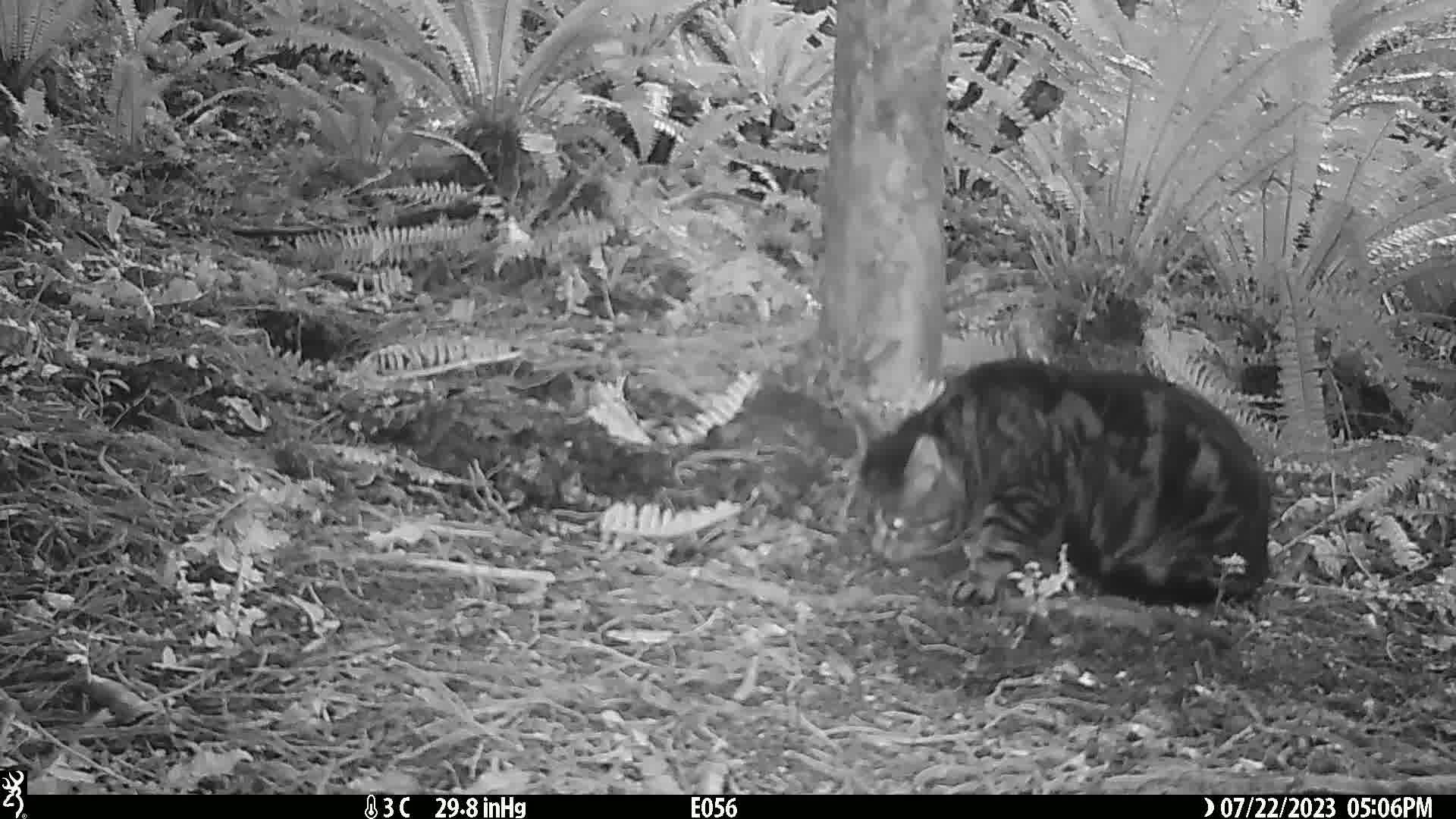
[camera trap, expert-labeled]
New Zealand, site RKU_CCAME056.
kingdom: Animalia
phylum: Chordata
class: Mammalia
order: Carnivora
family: Felidae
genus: Felis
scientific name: Felis catus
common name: domestic cat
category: cat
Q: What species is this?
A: Cat (domestic cat) (Felis catus).